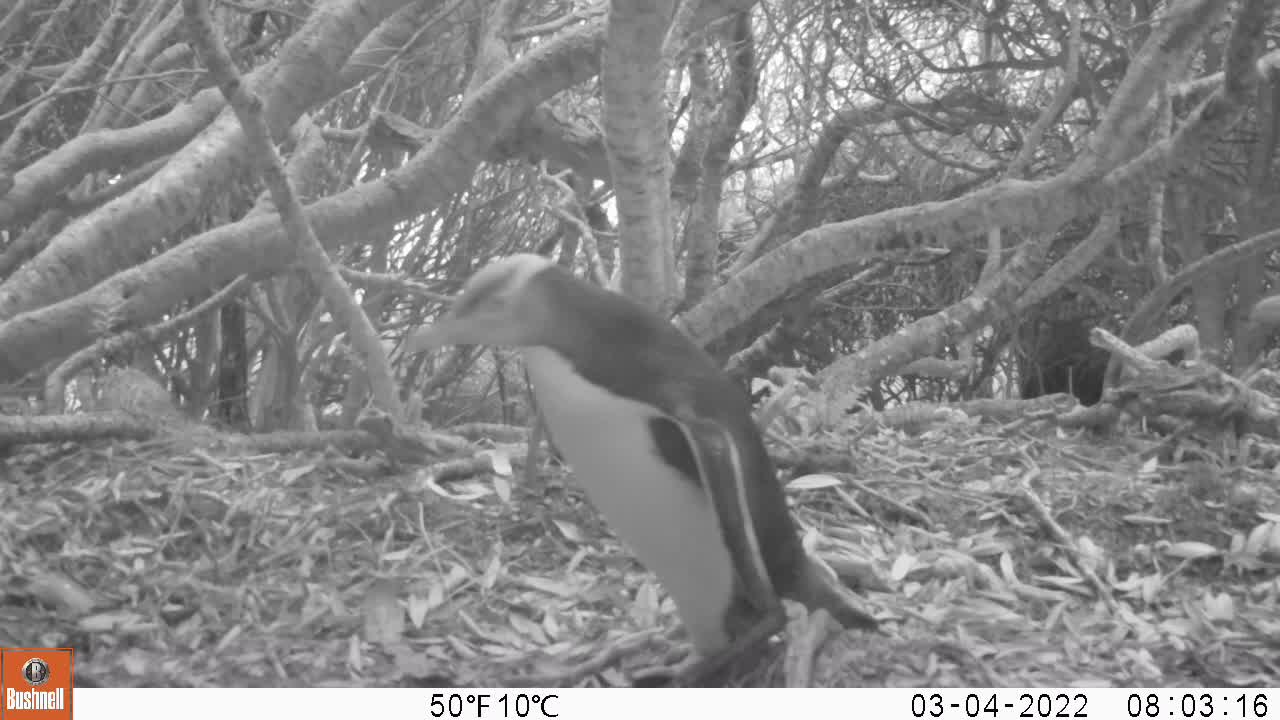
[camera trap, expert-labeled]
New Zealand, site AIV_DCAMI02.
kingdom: Animalia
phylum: Chordata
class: Aves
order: Sphenisciformes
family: Spheniscidae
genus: Megadyptes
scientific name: Megadyptes antipodes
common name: yellow-eyed penguin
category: yellow eyed penguin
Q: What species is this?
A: Yellow eyed penguin (yellow-eyed penguin) (Megadyptes antipodes).